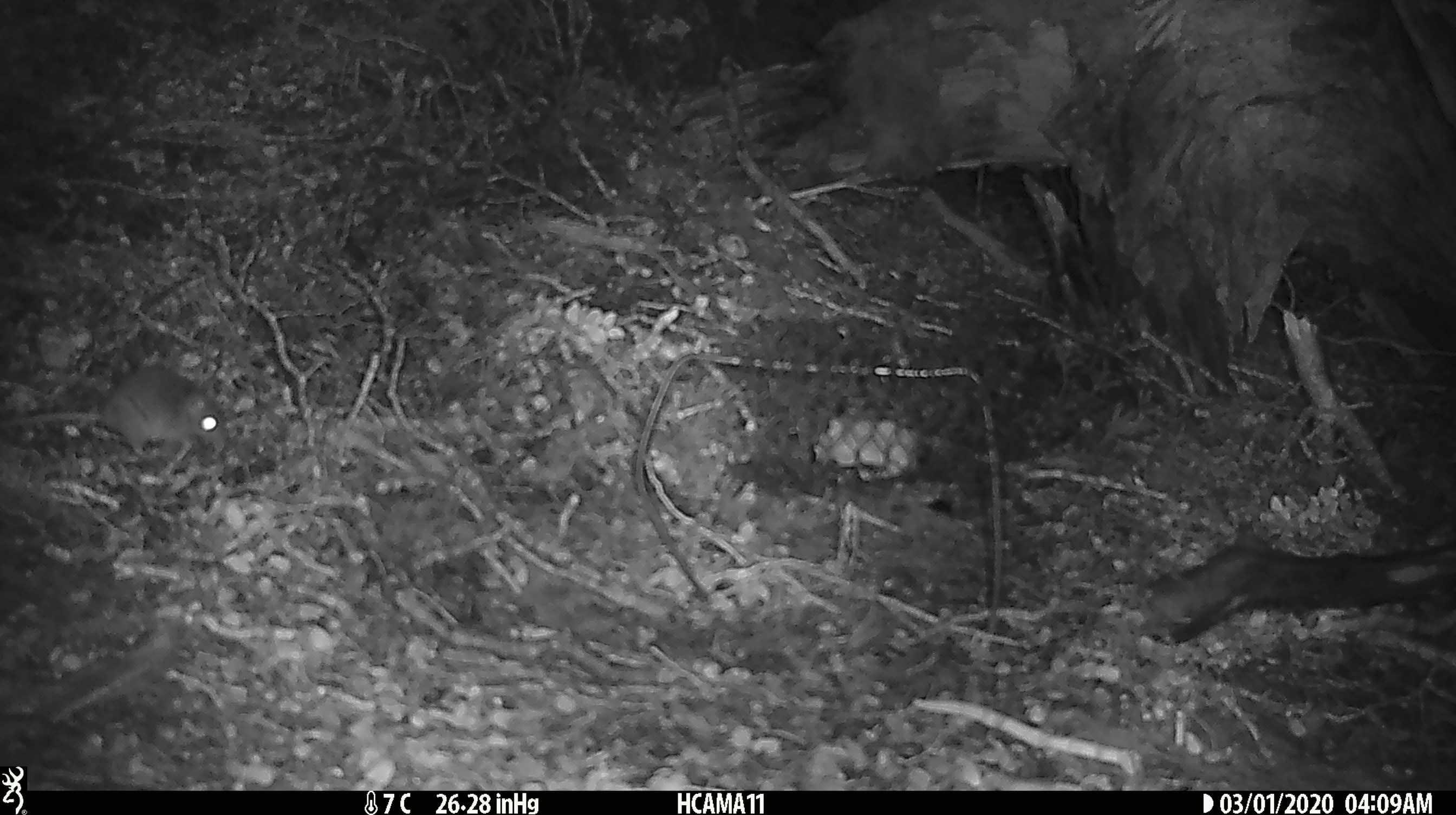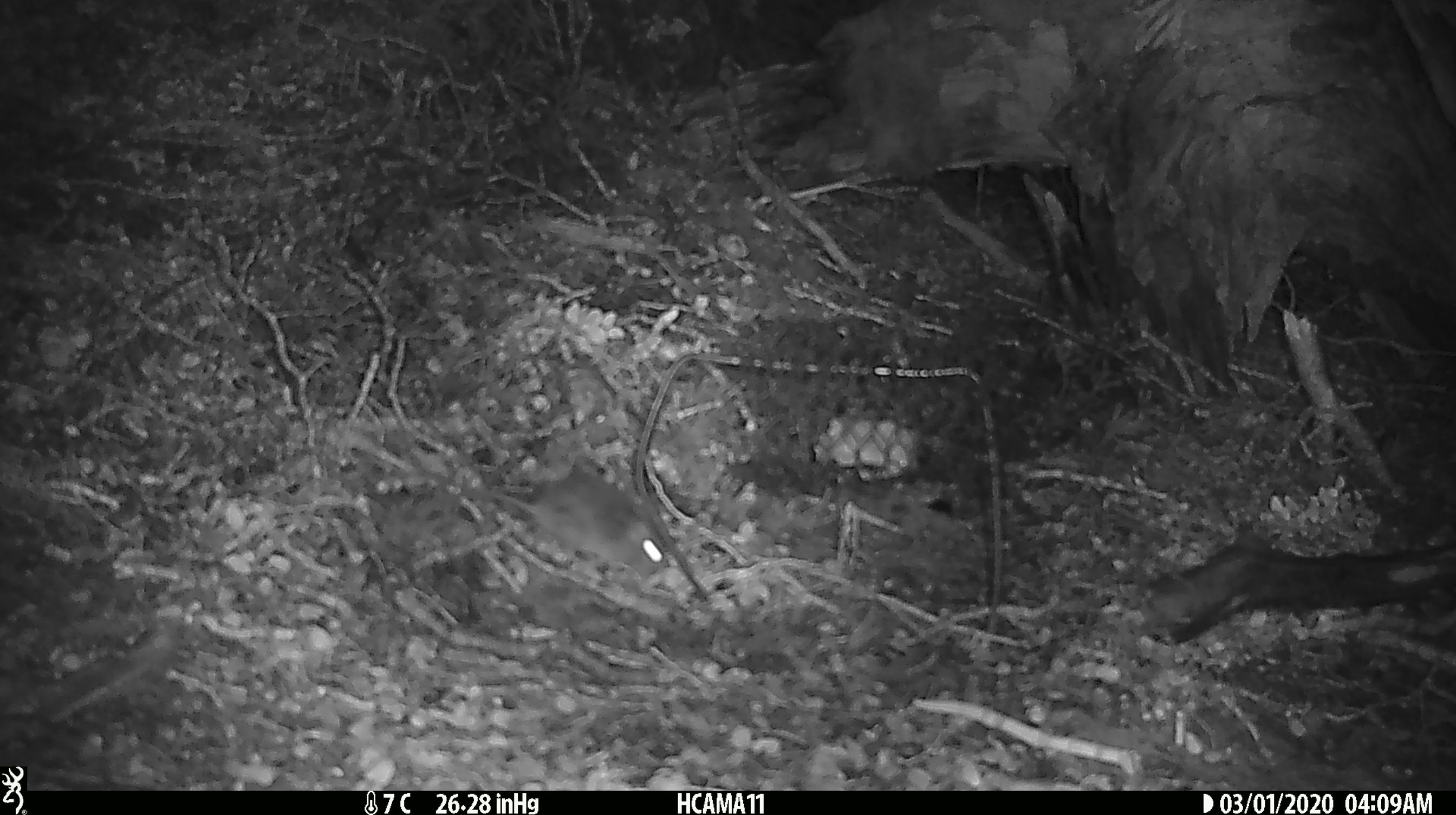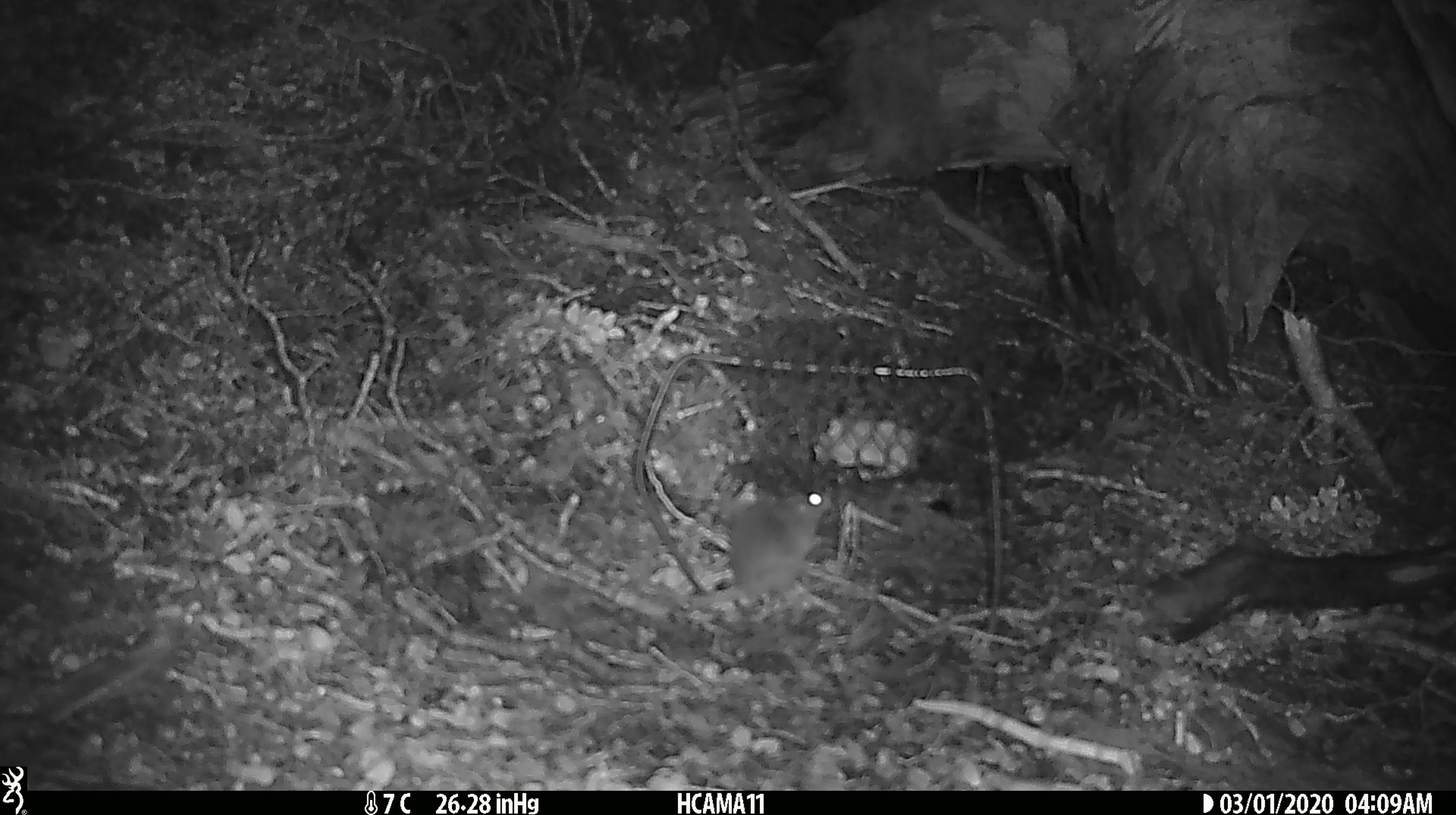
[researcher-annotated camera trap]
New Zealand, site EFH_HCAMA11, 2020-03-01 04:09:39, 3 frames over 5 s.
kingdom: Animalia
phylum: Chordata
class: Mammalia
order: Rodentia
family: Muridae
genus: Mus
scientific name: Mus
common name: mouse